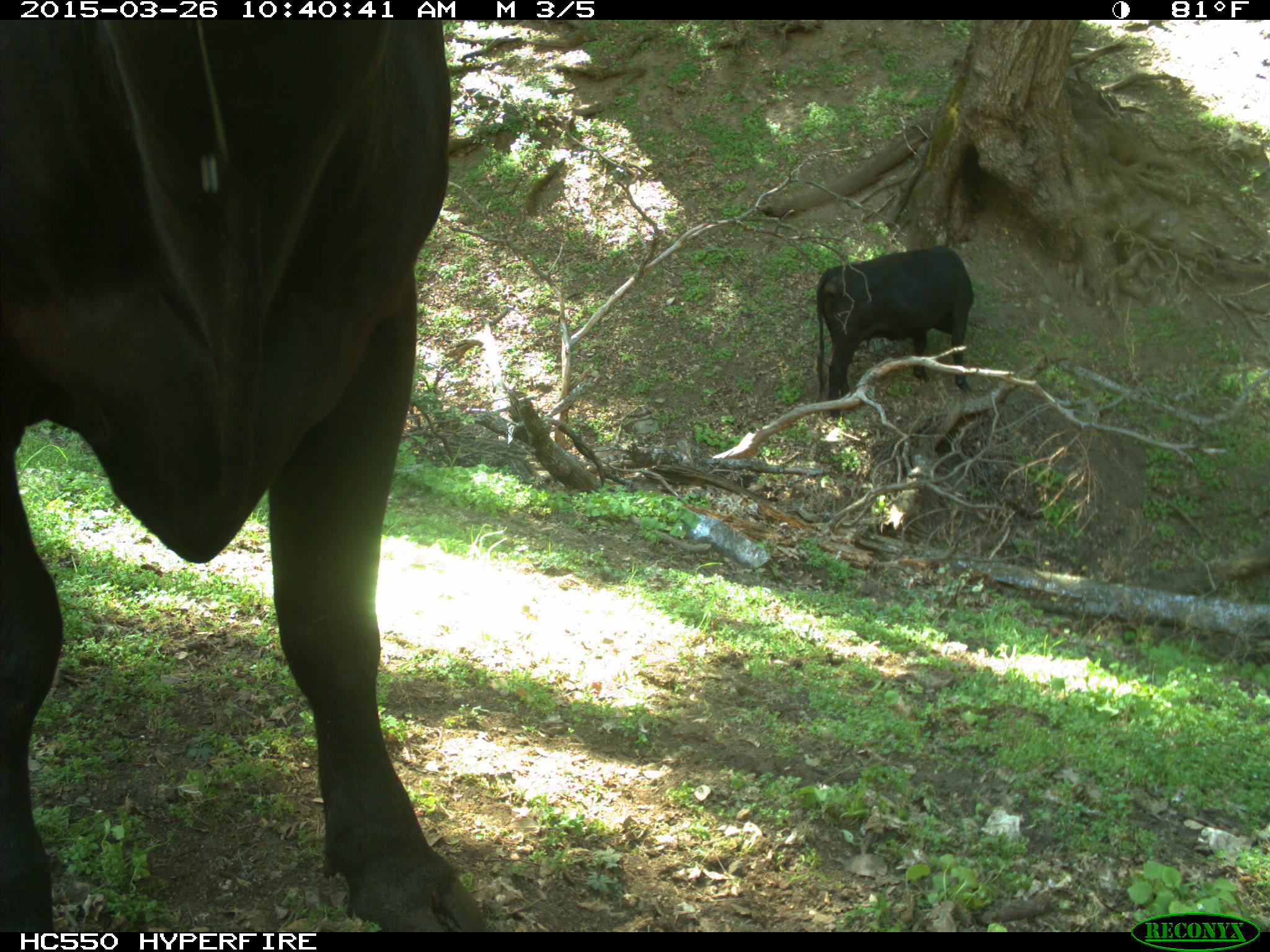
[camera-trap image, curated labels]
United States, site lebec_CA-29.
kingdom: Animalia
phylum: Chordata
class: Mammalia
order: Artiodactyla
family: Bovidae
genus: Bos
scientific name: Bos taurus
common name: domestic cow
Bos taurus (domestic cow).